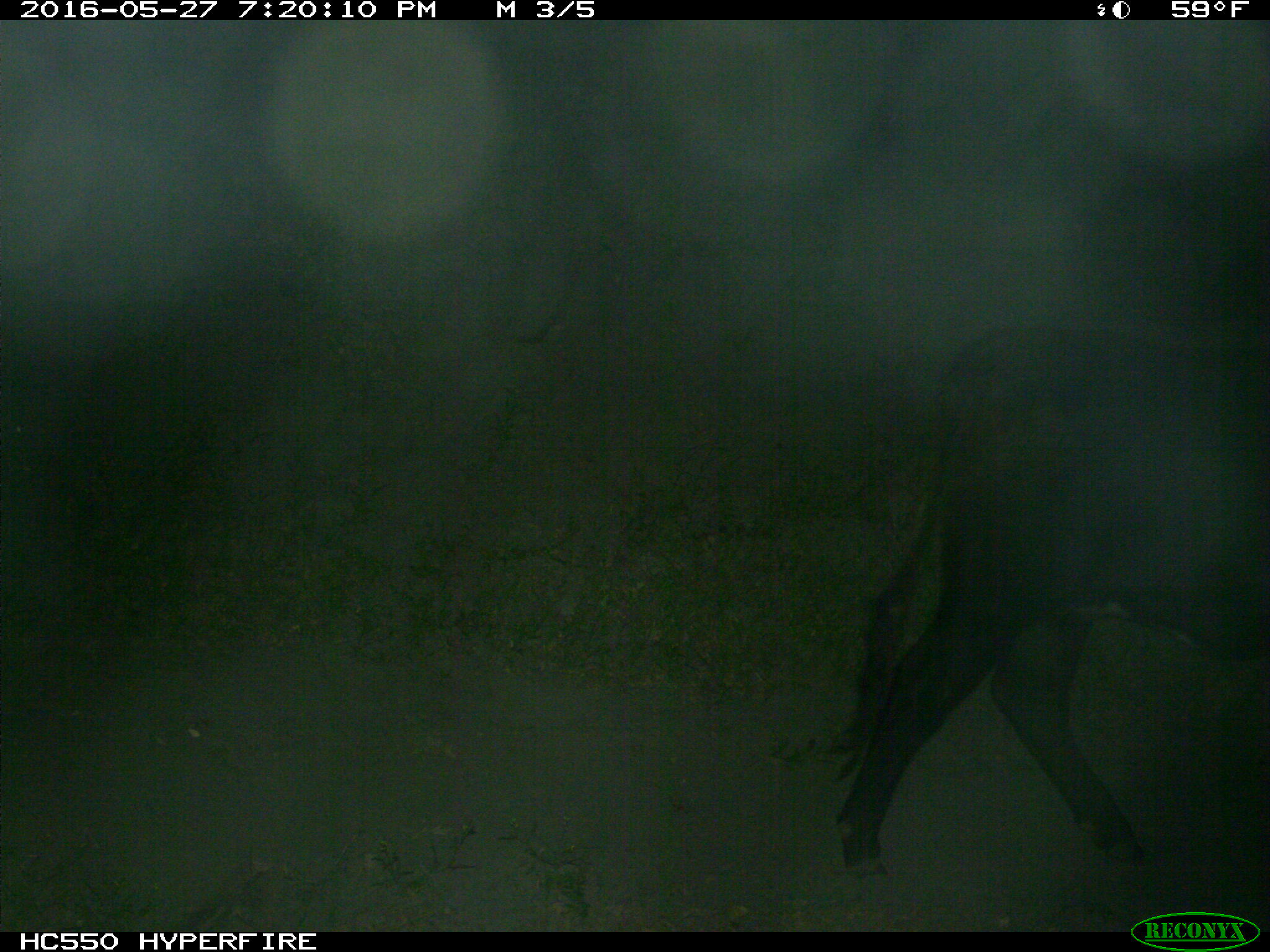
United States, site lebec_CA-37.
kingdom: Animalia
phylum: Chordata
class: Mammalia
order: Artiodactyla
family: Bovidae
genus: Bos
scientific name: Bos taurus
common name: domestic cow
Bos taurus (domestic cow).